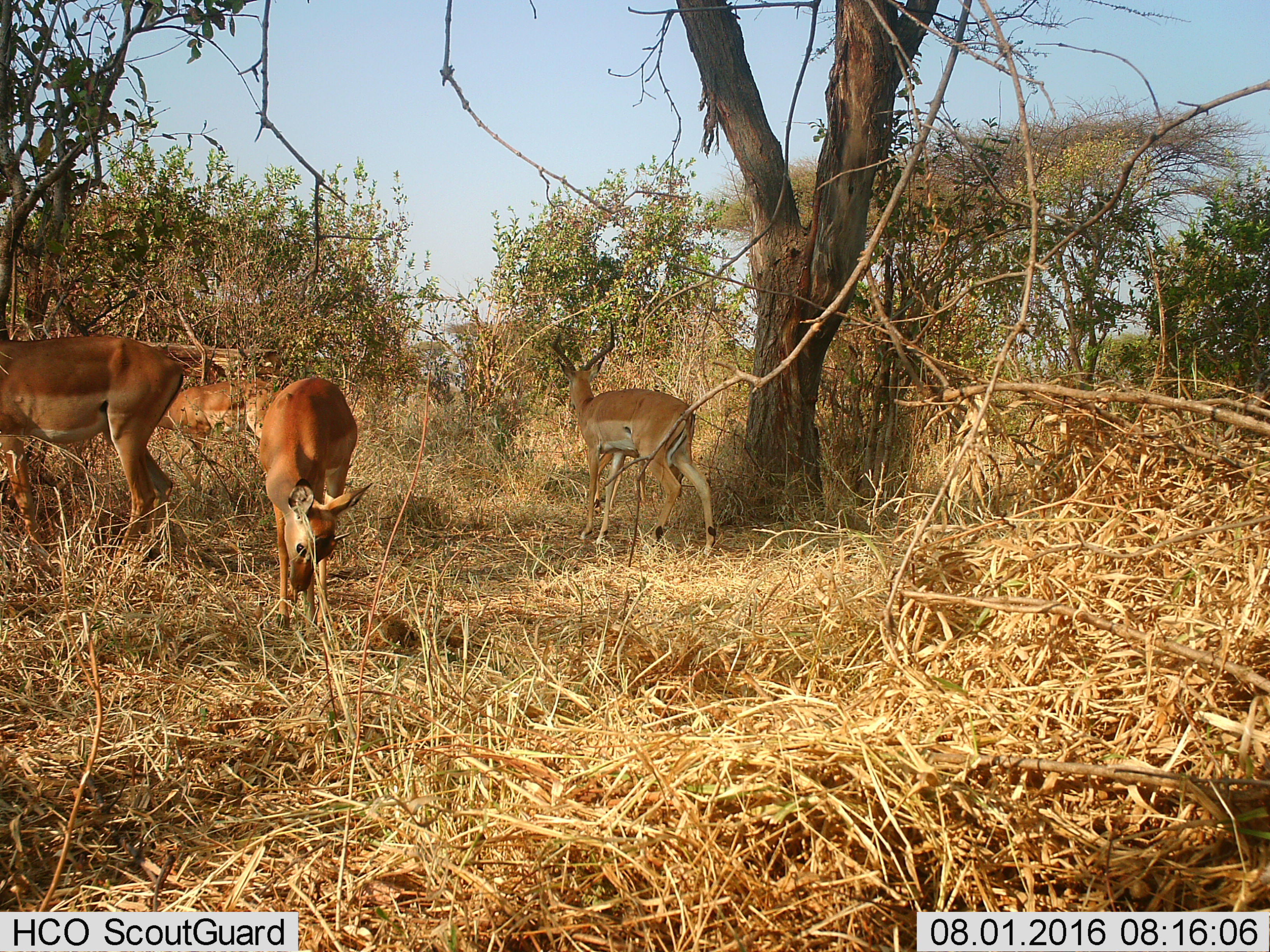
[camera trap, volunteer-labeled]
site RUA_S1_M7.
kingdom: Animalia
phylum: Chordata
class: Mammalia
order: Artiodactyla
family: Bovidae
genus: Aepyceros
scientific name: Aepyceros melampus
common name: impala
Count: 4.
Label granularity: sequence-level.